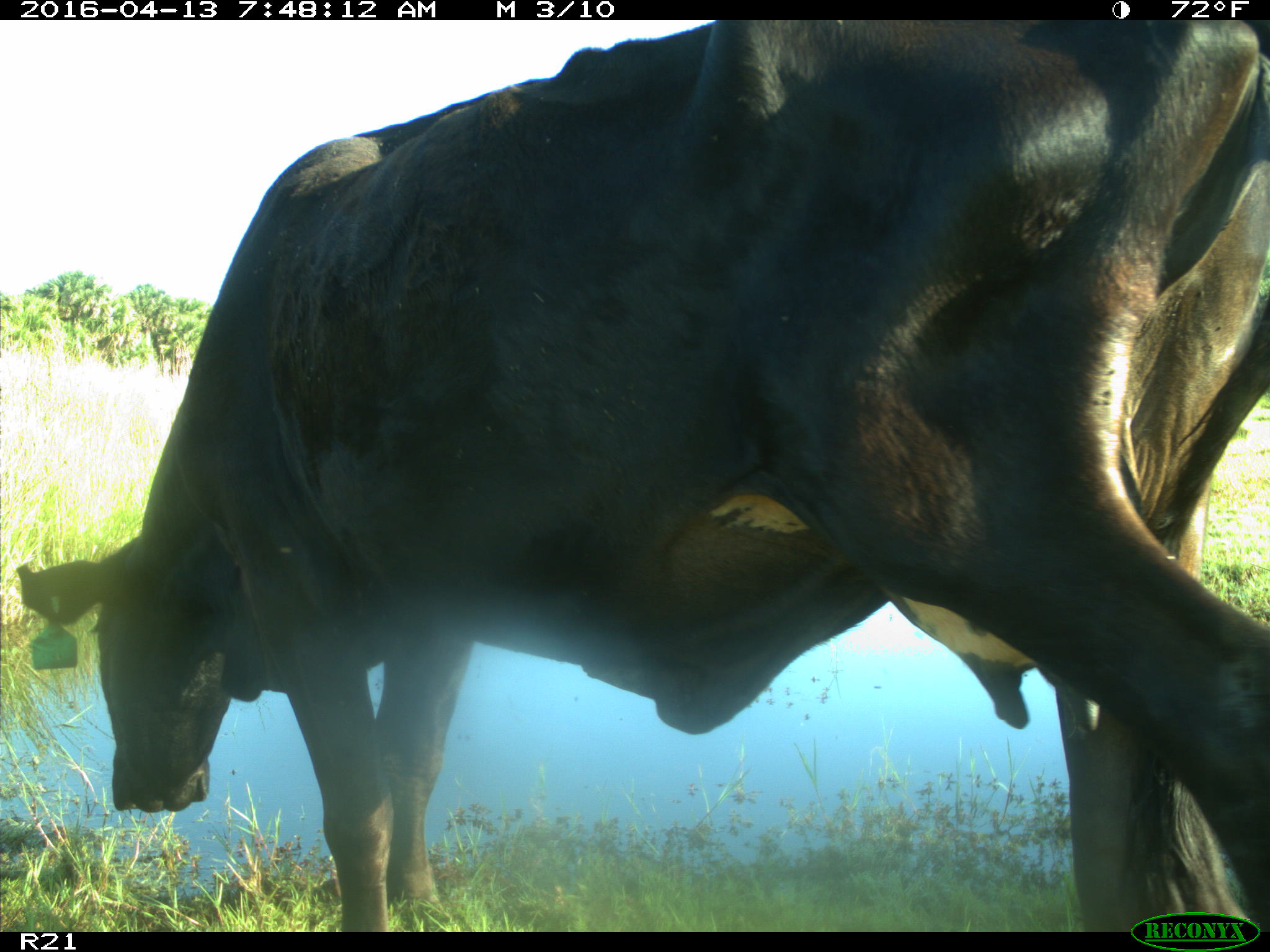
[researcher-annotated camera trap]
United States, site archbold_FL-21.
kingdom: Animalia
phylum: Chordata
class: Mammalia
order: Artiodactyla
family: Bovidae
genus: Bos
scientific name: Bos taurus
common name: domestic cow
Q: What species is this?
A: Bos taurus (domestic cow).